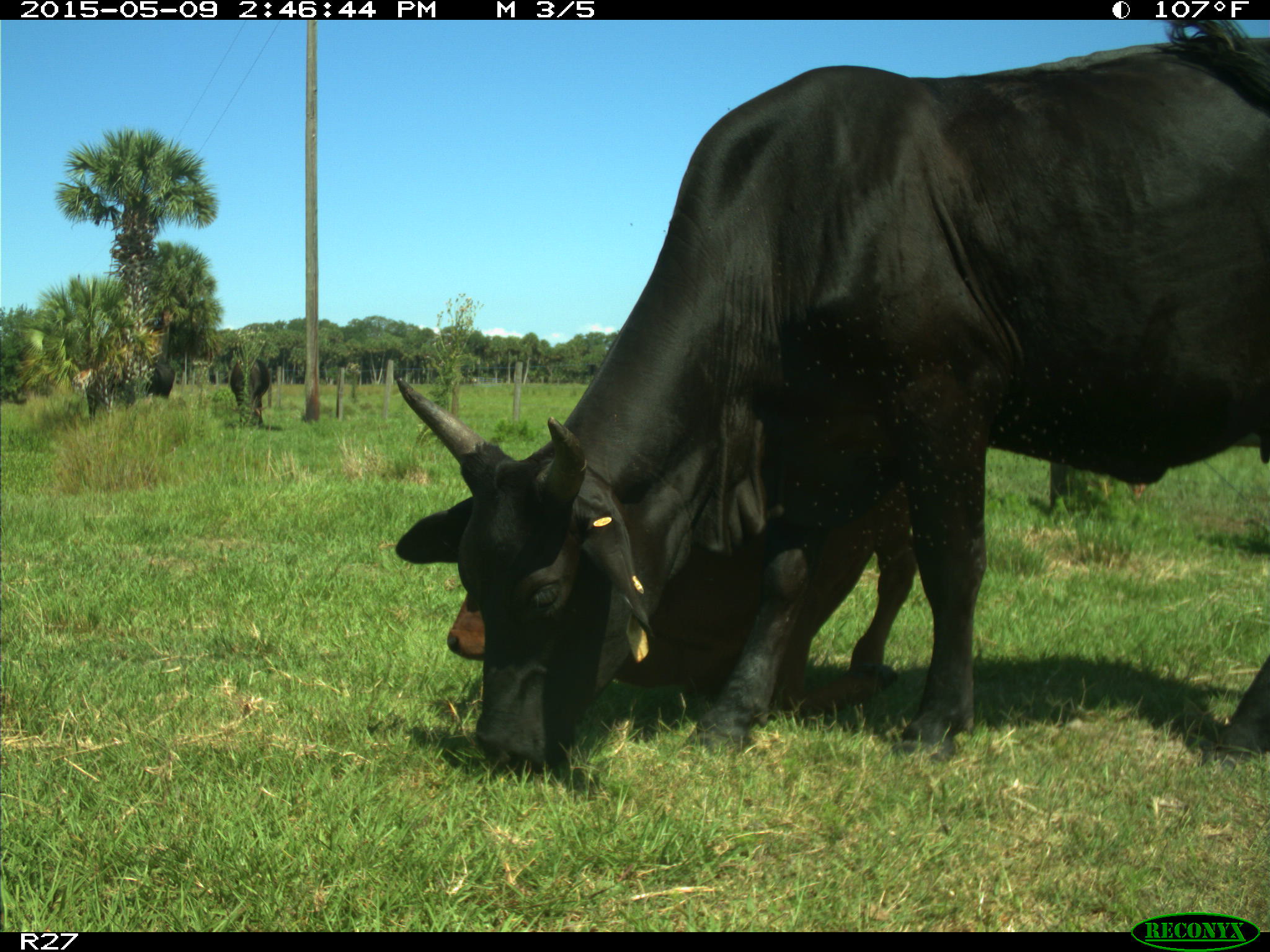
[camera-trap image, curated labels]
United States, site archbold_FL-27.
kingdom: Animalia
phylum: Chordata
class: Mammalia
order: Artiodactyla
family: Bovidae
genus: Bos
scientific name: Bos taurus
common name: domestic cow